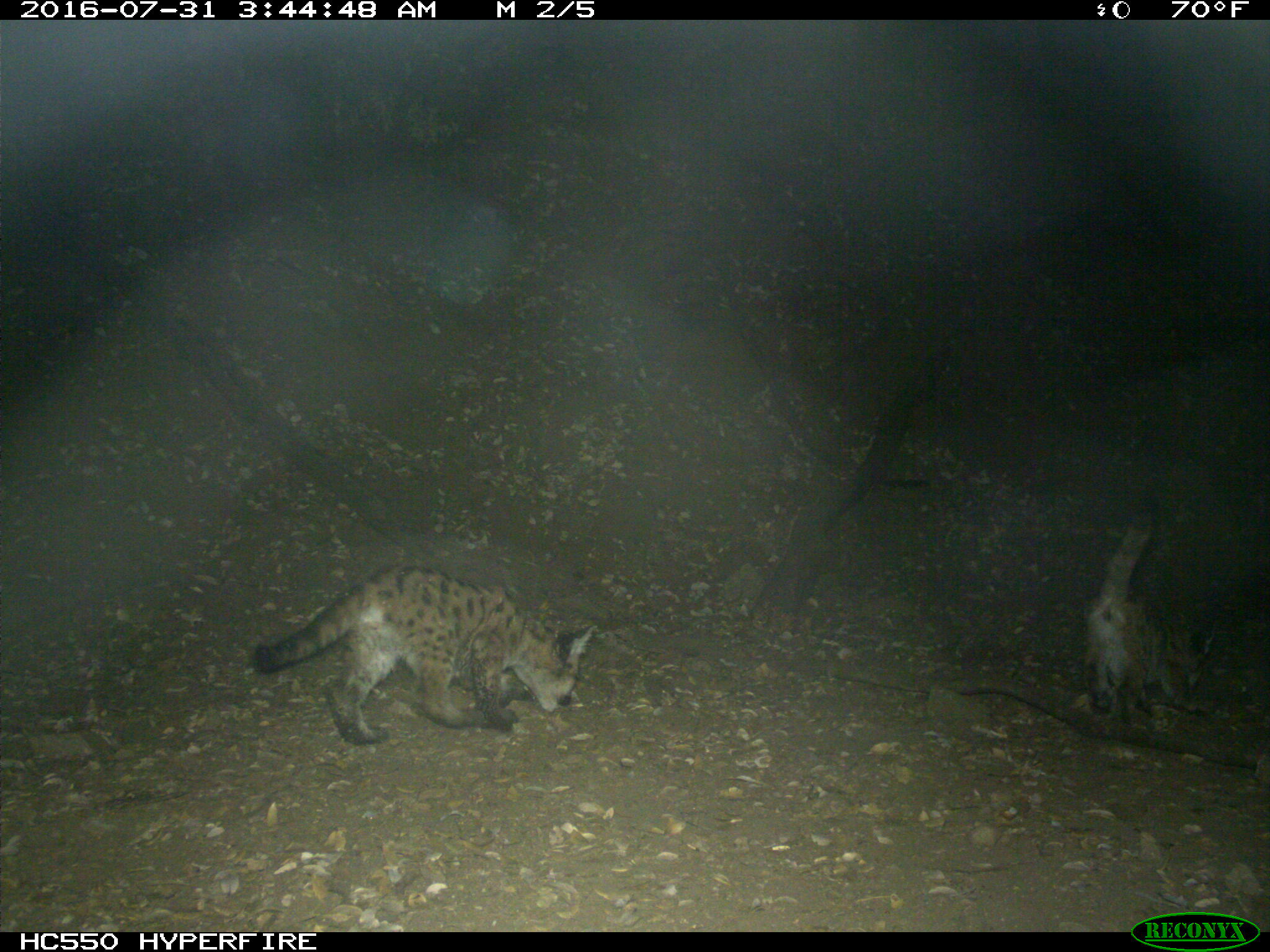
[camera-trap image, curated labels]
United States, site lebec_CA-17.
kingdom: Animalia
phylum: Chordata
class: Mammalia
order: Carnivora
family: Felidae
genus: Puma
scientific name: Puma concolor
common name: mountain lion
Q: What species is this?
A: Puma concolor (mountain lion).